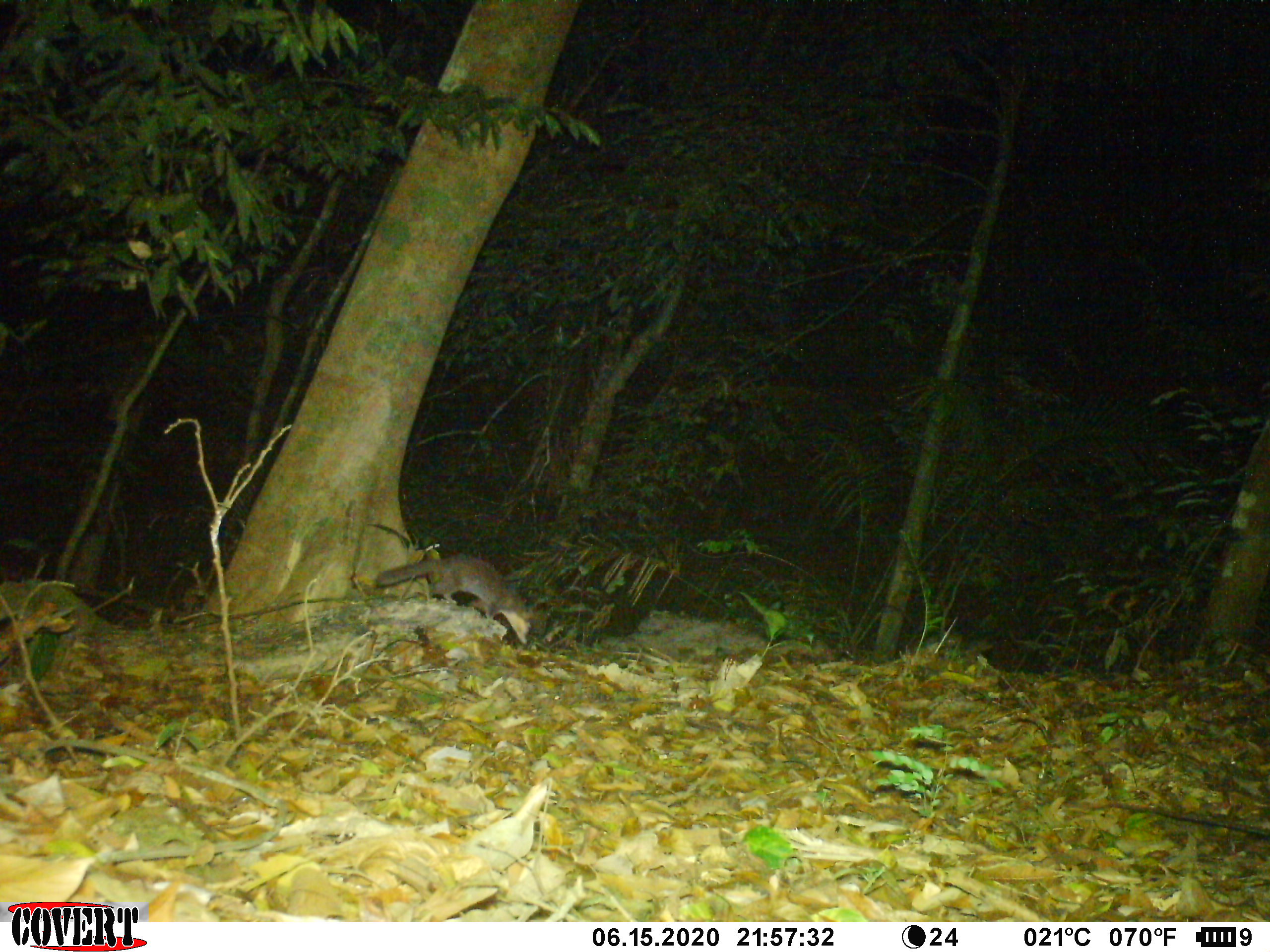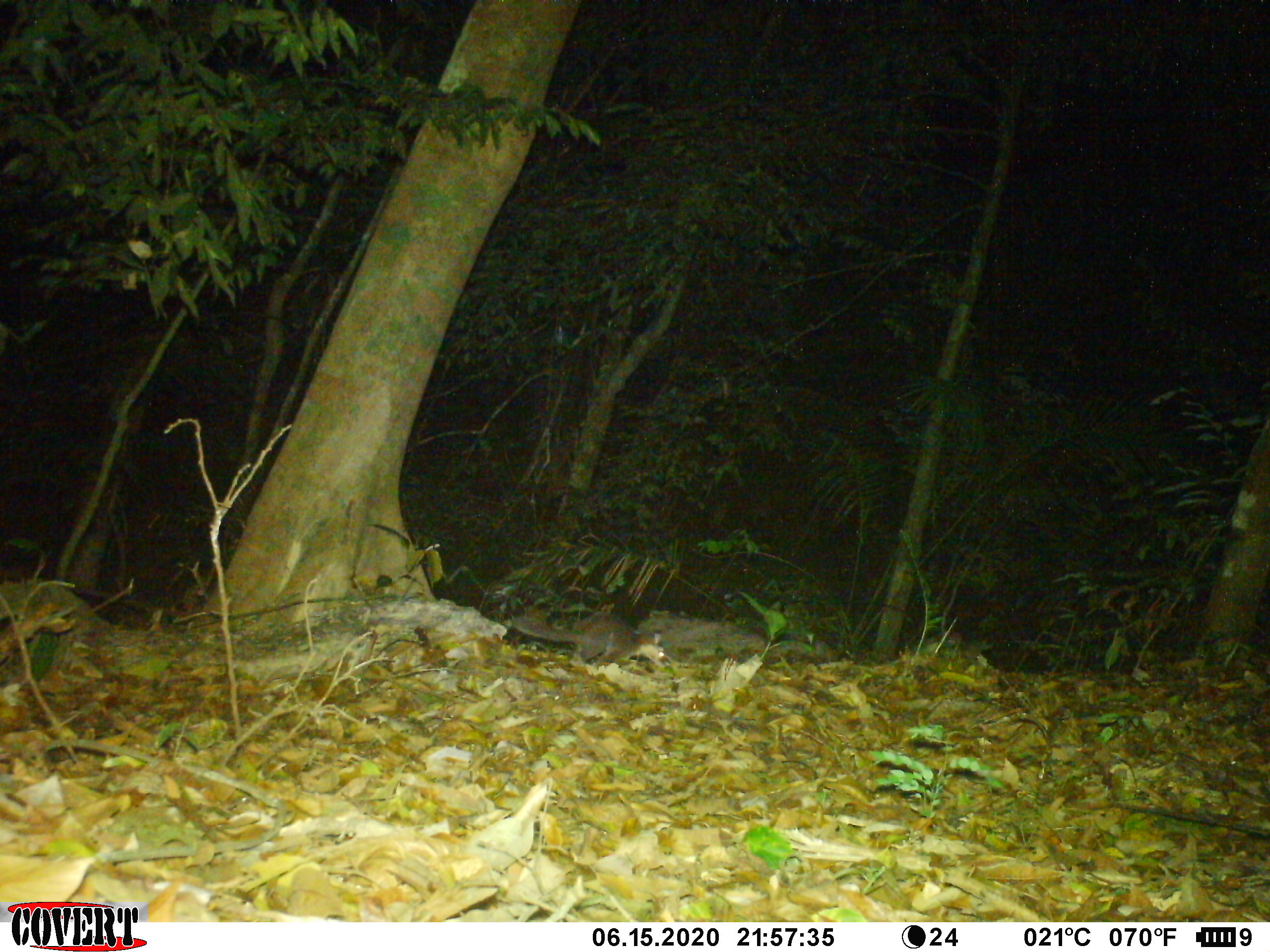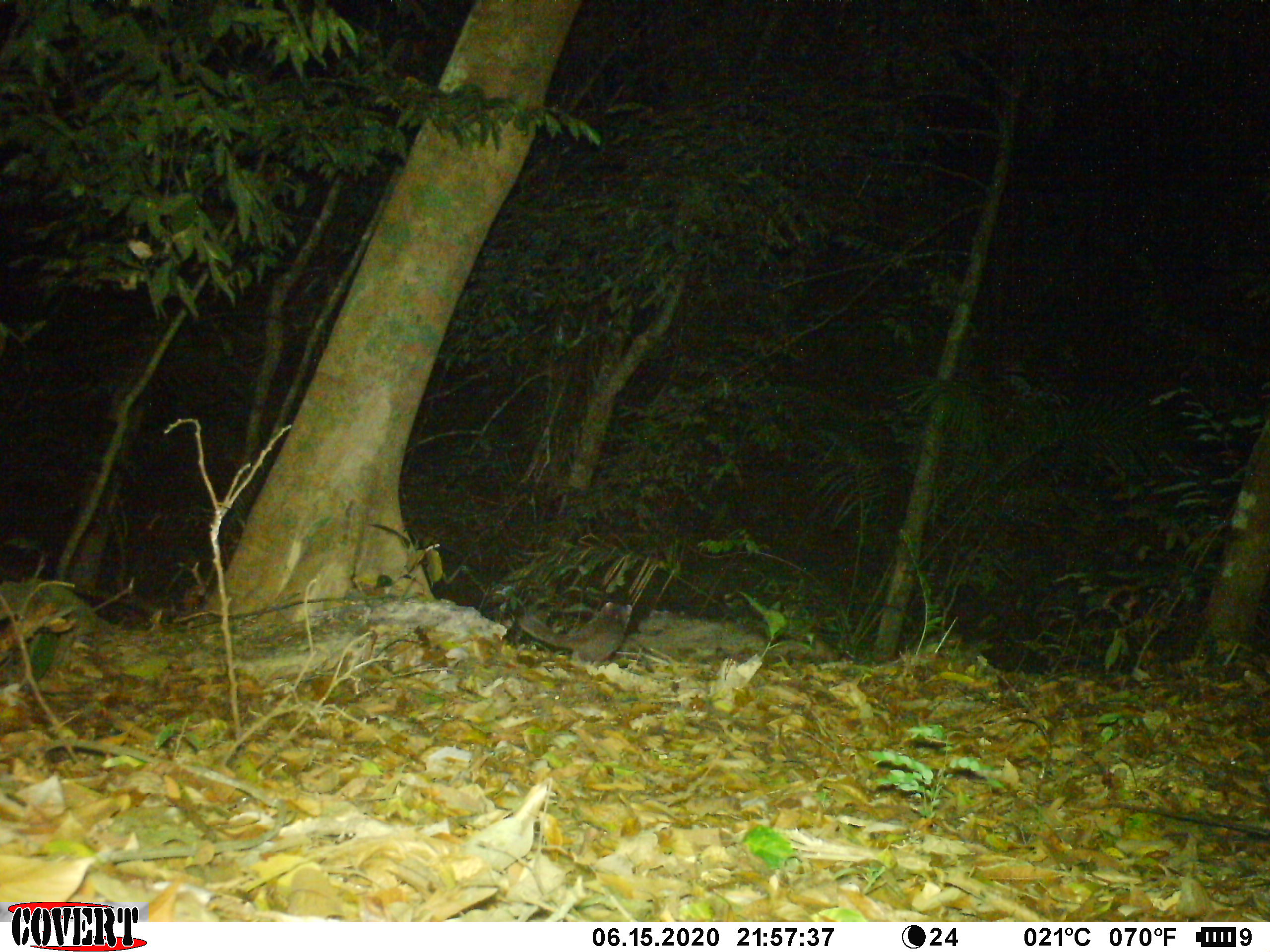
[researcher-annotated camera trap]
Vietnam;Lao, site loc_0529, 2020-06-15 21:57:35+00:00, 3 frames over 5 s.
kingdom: Animalia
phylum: Chordata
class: Mammalia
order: Carnivora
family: Mustelidae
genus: Melogale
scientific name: Melogale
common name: ferret badger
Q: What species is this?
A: Ferret badger (Melogale).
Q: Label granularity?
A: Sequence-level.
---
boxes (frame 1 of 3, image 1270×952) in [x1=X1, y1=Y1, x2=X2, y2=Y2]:
ferret badger: [x1=375, y1=551, x2=531, y2=644]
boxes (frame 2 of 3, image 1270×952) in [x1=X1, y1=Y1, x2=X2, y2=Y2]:
ferret badger: [x1=508, y1=611, x2=665, y2=668]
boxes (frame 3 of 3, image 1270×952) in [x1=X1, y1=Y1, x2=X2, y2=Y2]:
ferret badger: [x1=514, y1=602, x2=632, y2=668]